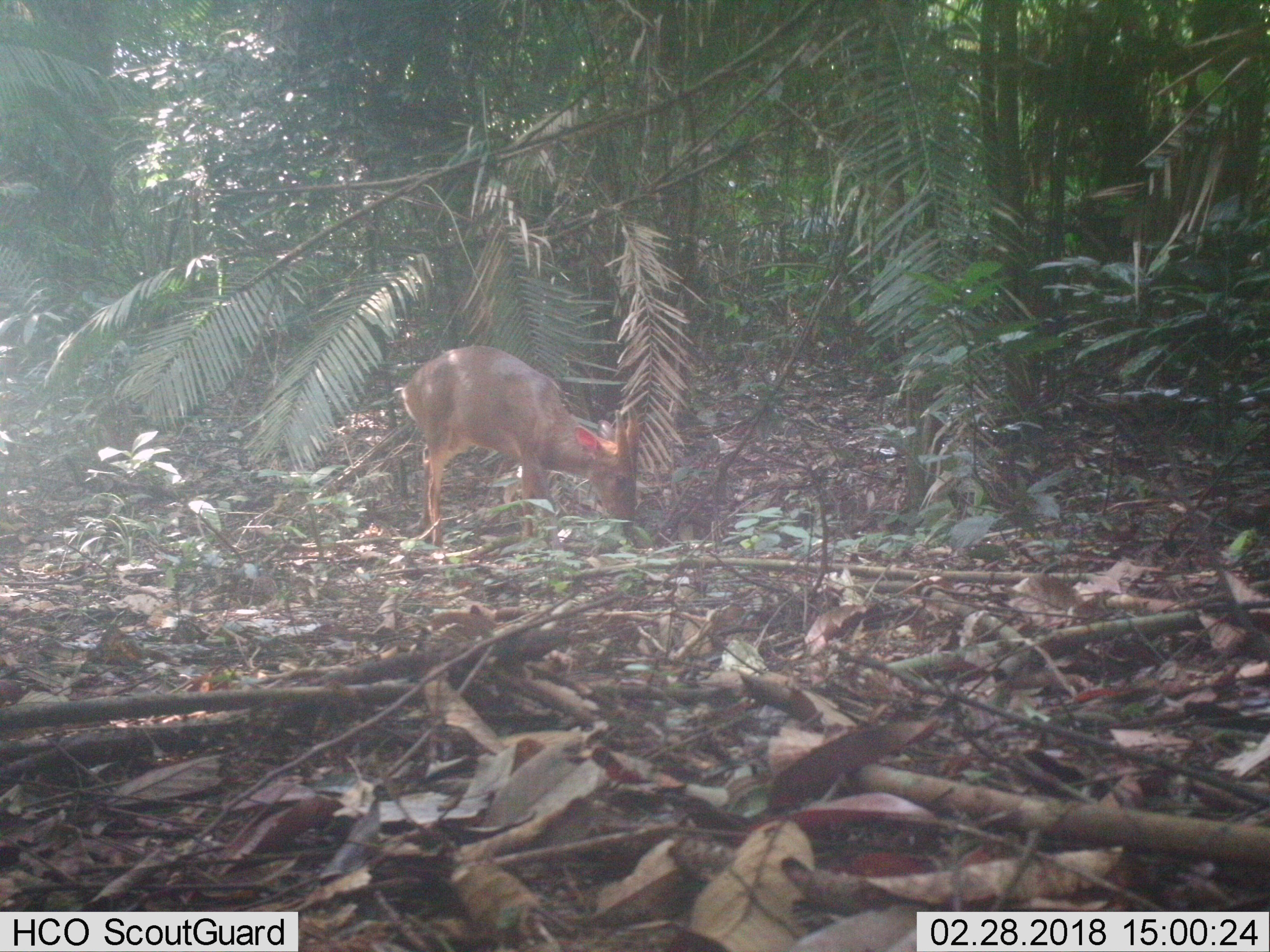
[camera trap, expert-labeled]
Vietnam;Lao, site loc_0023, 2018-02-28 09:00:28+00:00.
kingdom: Animalia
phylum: Chordata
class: Mammalia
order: Artiodactyla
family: Cervidae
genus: Muntiacus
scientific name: Muntiacus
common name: muntjacs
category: unidentified muntjac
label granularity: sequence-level